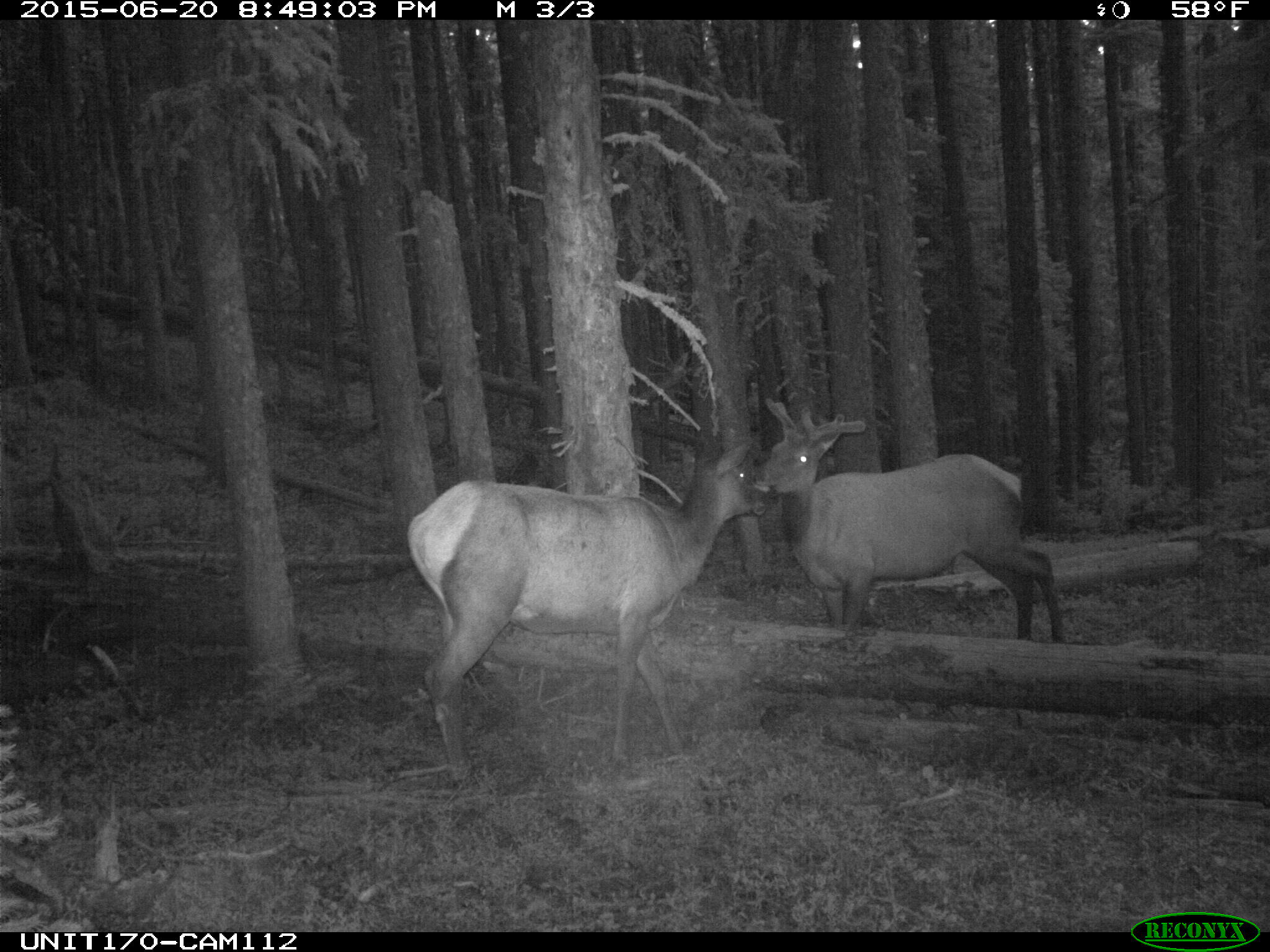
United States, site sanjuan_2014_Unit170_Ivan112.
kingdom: Animalia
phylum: Chordata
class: Mammalia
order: Artiodactyla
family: Cervidae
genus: Cervus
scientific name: Cervus elaphus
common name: red deer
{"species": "Cervus elaphus (red deer)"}